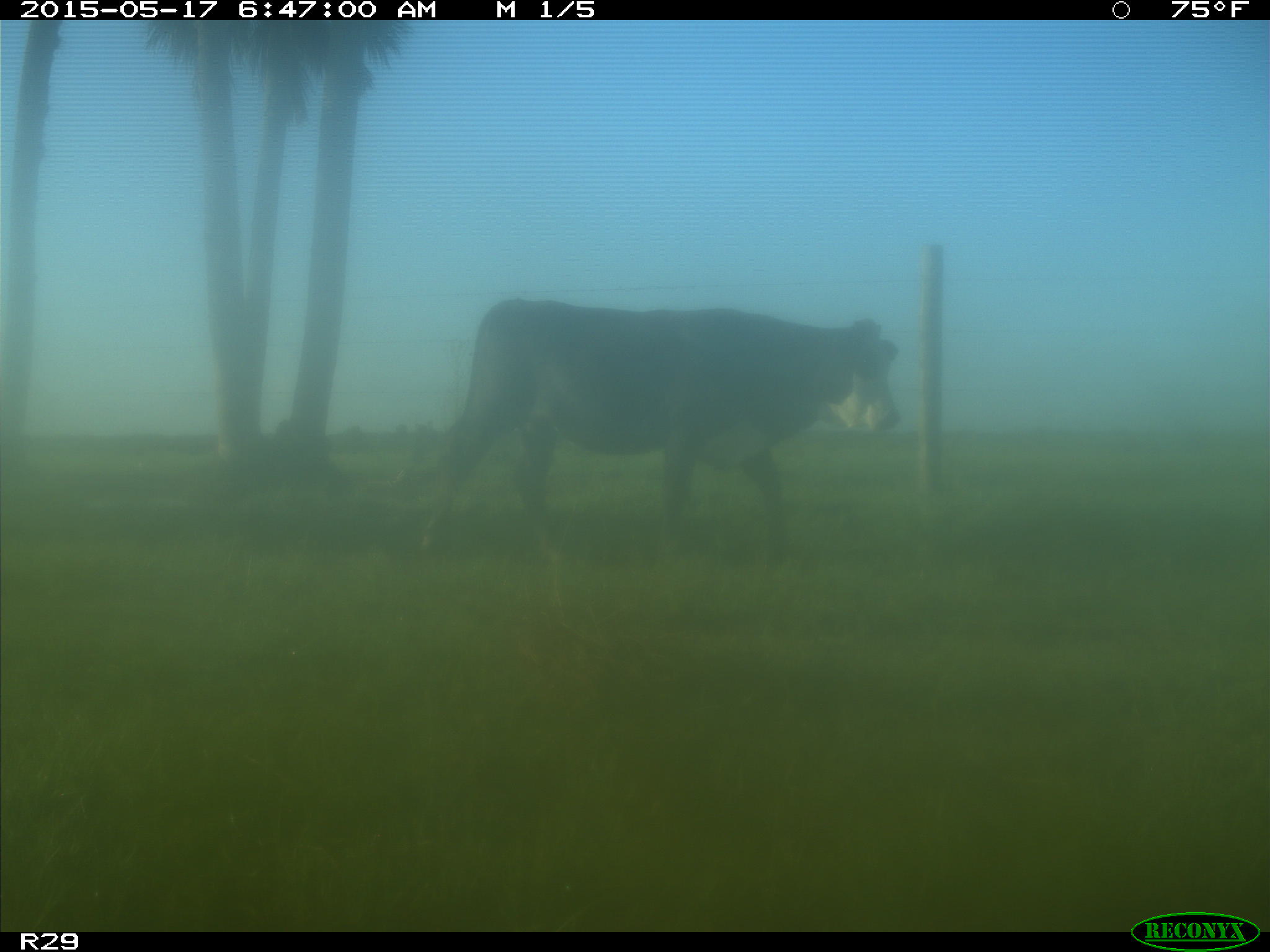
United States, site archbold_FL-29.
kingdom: Animalia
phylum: Chordata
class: Mammalia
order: Artiodactyla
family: Bovidae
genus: Bos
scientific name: Bos taurus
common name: domestic cow